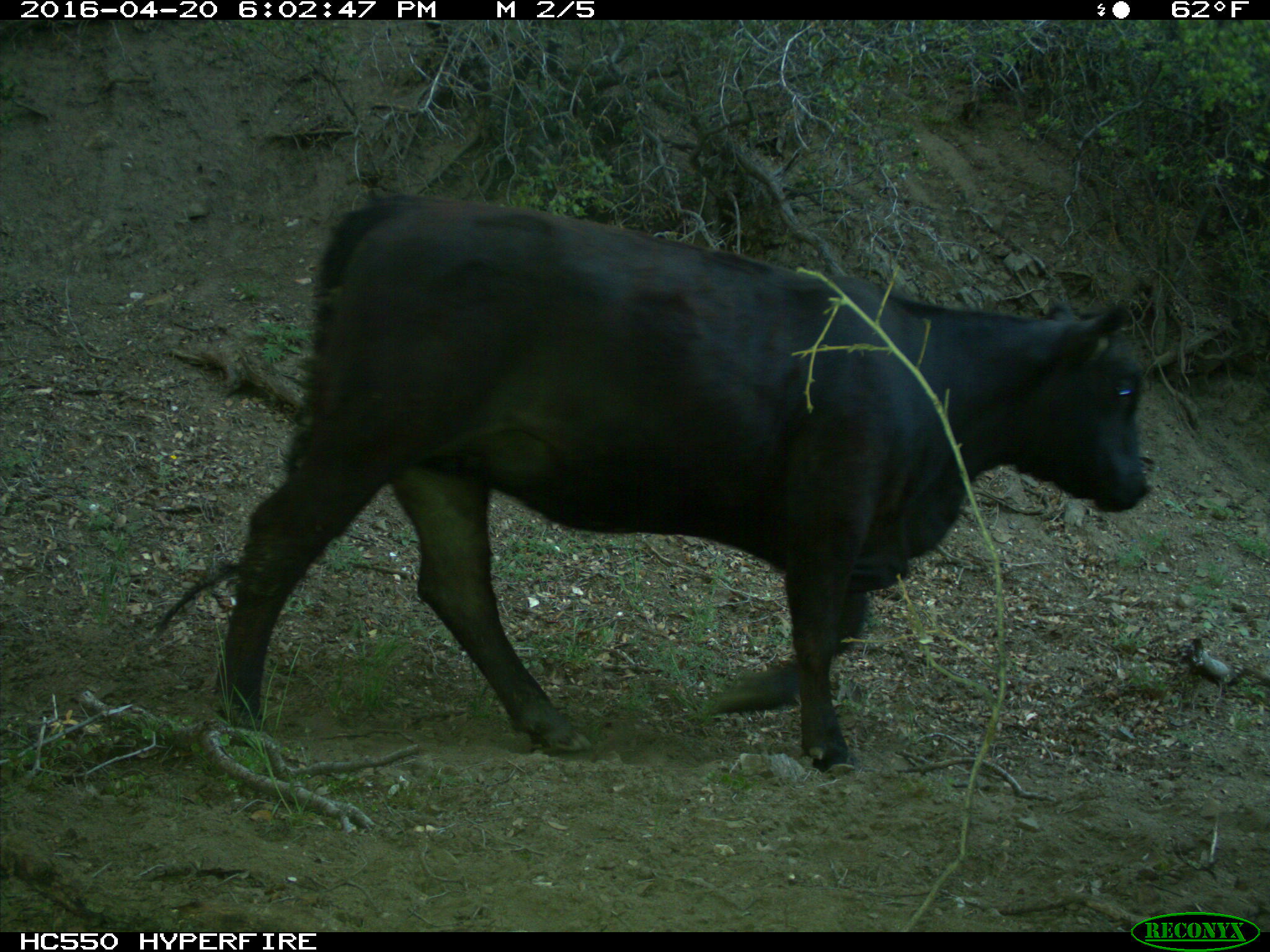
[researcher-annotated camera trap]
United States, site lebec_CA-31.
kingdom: Animalia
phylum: Chordata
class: Mammalia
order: Artiodactyla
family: Bovidae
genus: Bos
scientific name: Bos taurus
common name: domestic cow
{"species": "Bos taurus (domestic cow)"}